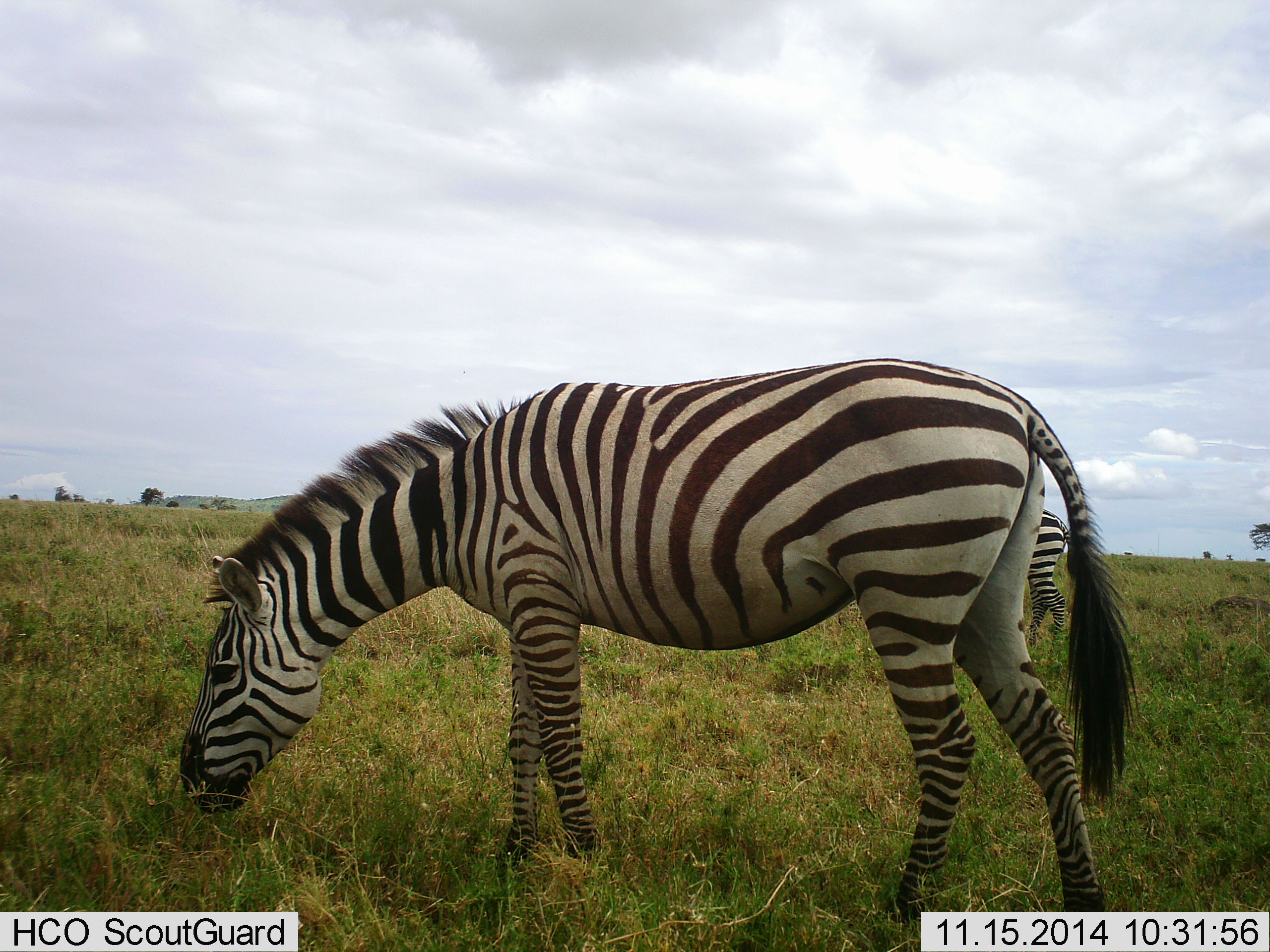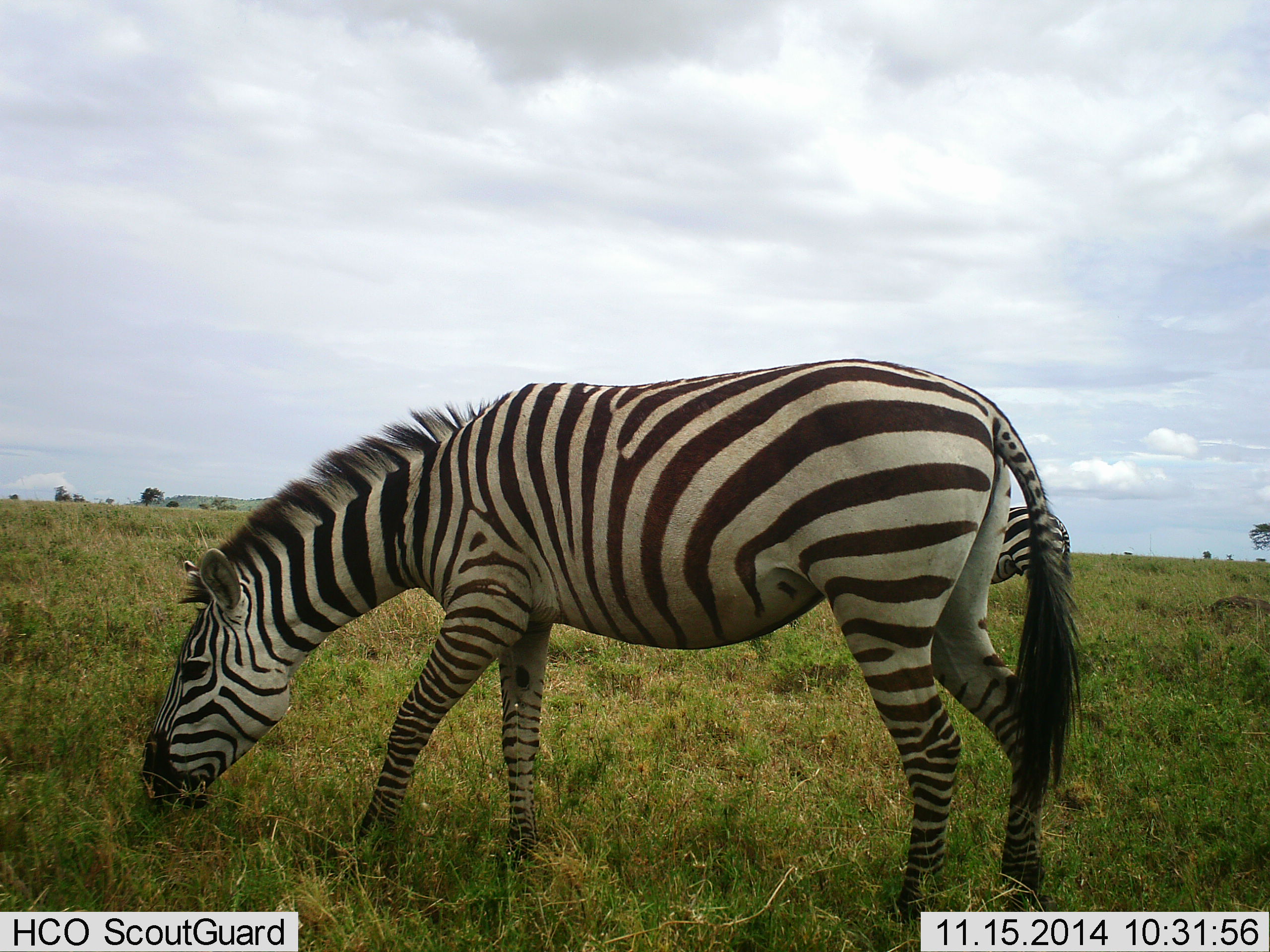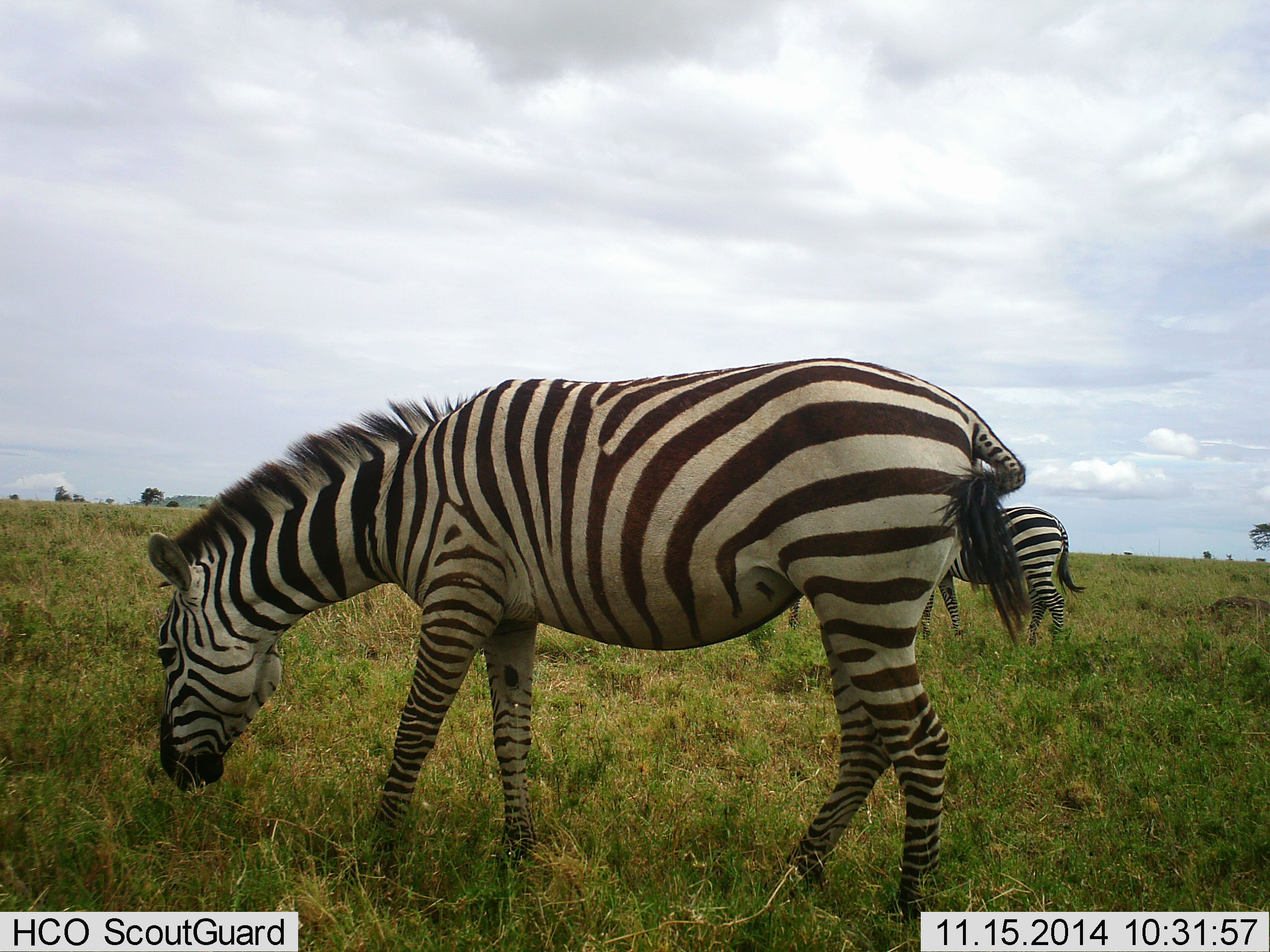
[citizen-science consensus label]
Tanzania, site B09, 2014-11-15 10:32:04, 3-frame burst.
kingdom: Animalia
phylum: Chordata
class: Mammalia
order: Perissodactyla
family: Equidae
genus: Equus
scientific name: Equus quagga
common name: plains zebra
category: zebra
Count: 2.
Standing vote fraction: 30%.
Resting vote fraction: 0%.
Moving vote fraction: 20%.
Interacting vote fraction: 0%.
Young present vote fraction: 0%.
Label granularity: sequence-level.